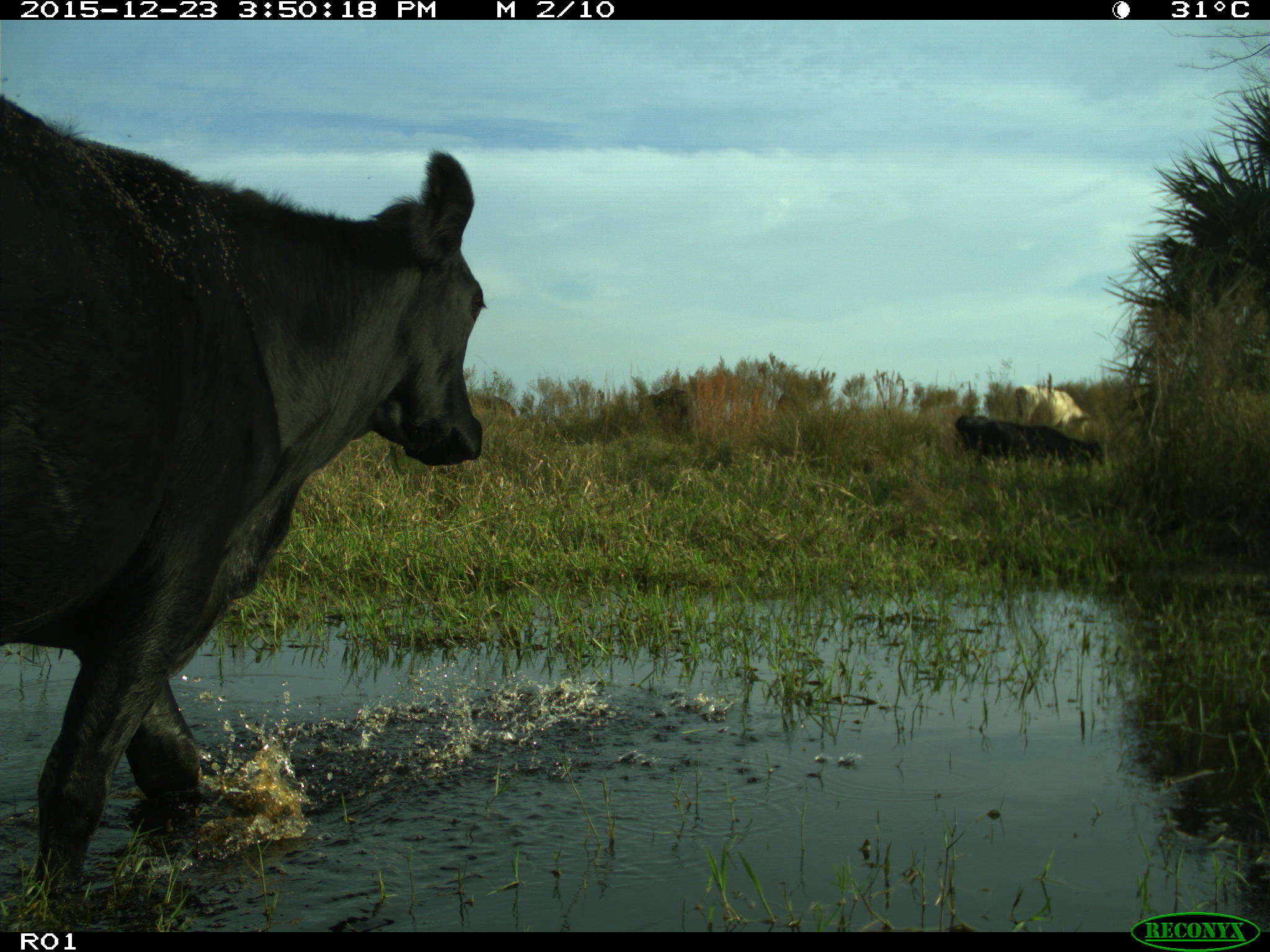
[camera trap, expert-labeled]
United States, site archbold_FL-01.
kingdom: Animalia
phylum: Chordata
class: Mammalia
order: Artiodactyla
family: Bovidae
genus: Bos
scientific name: Bos taurus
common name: domestic cow